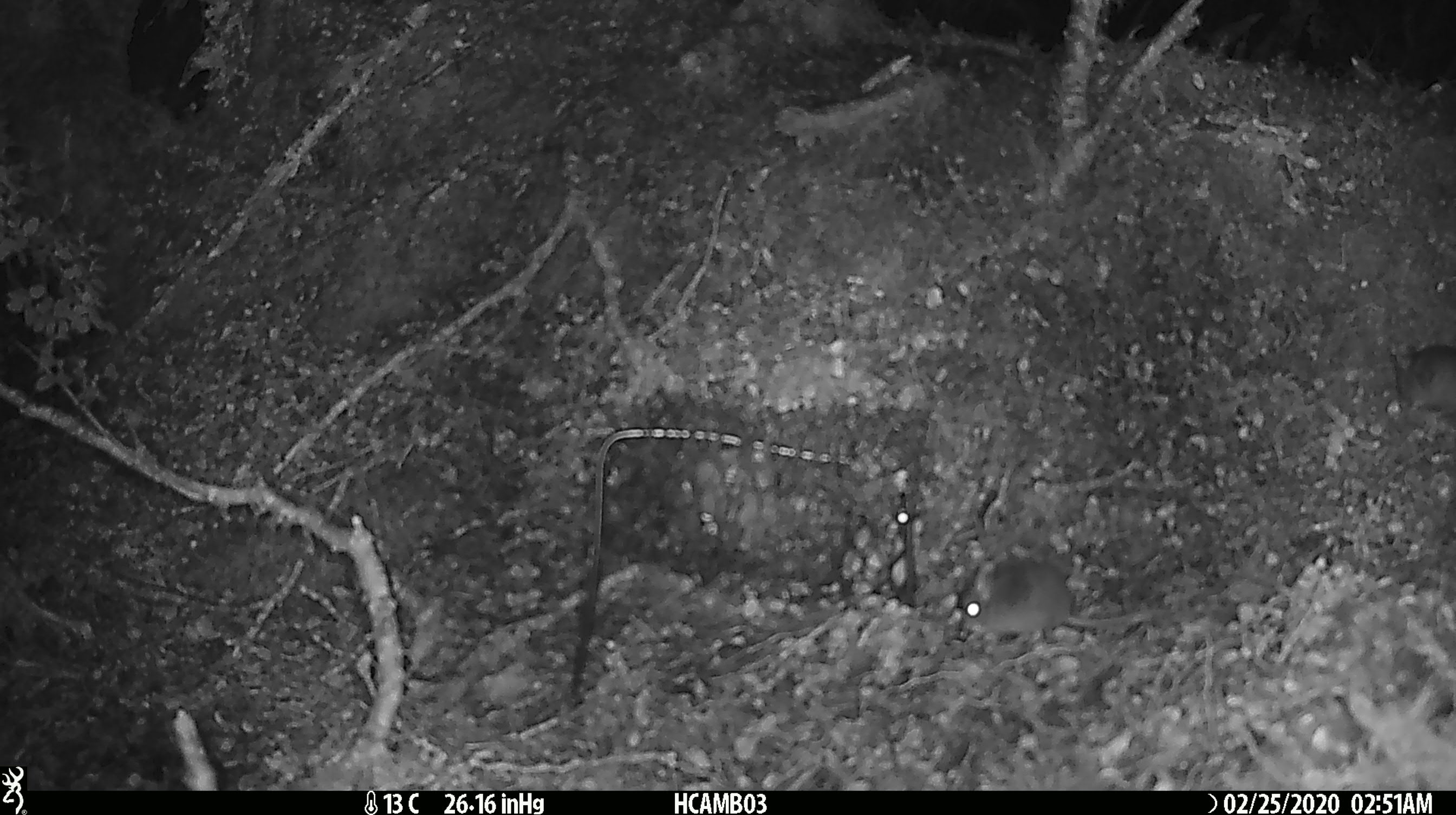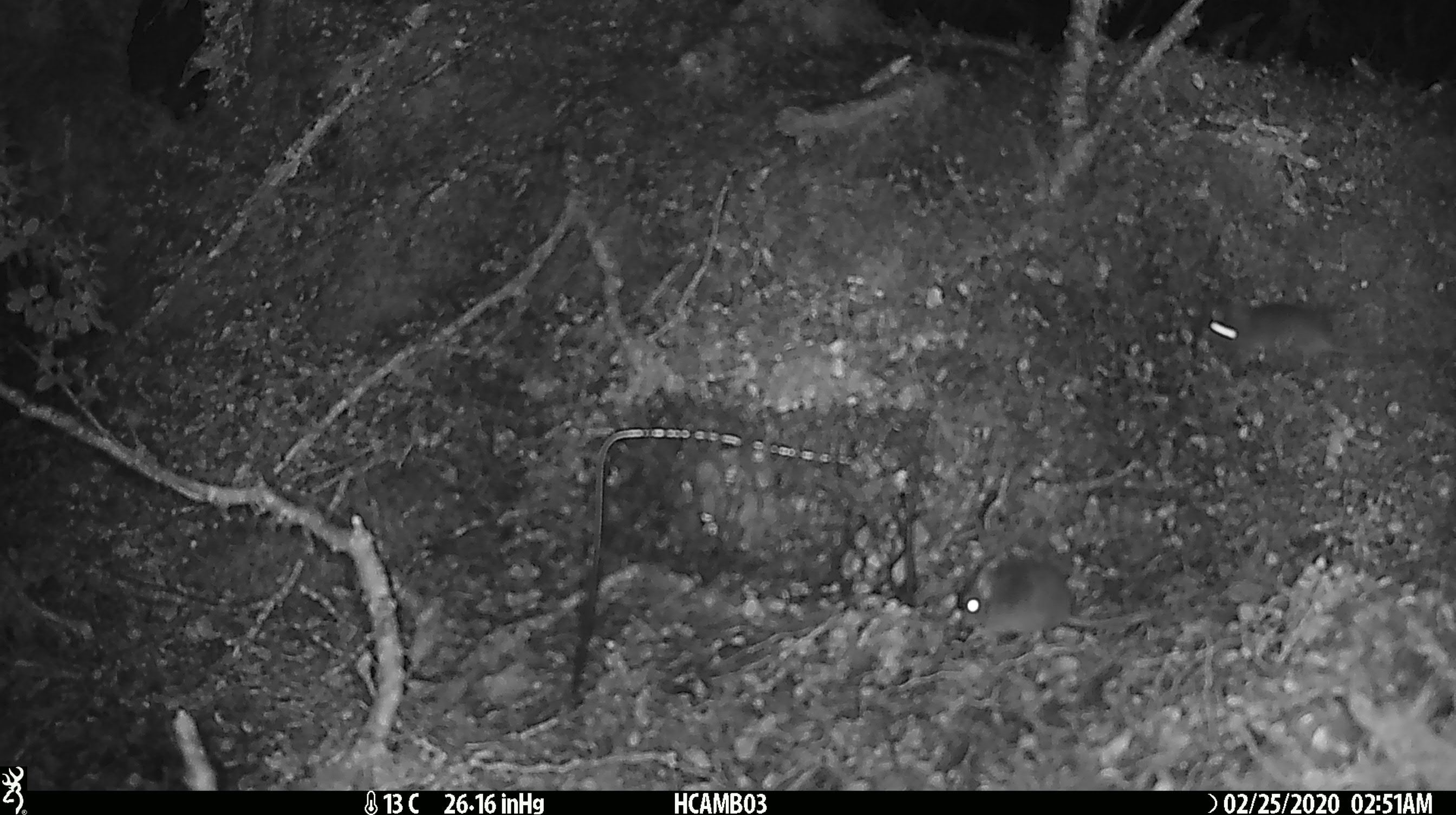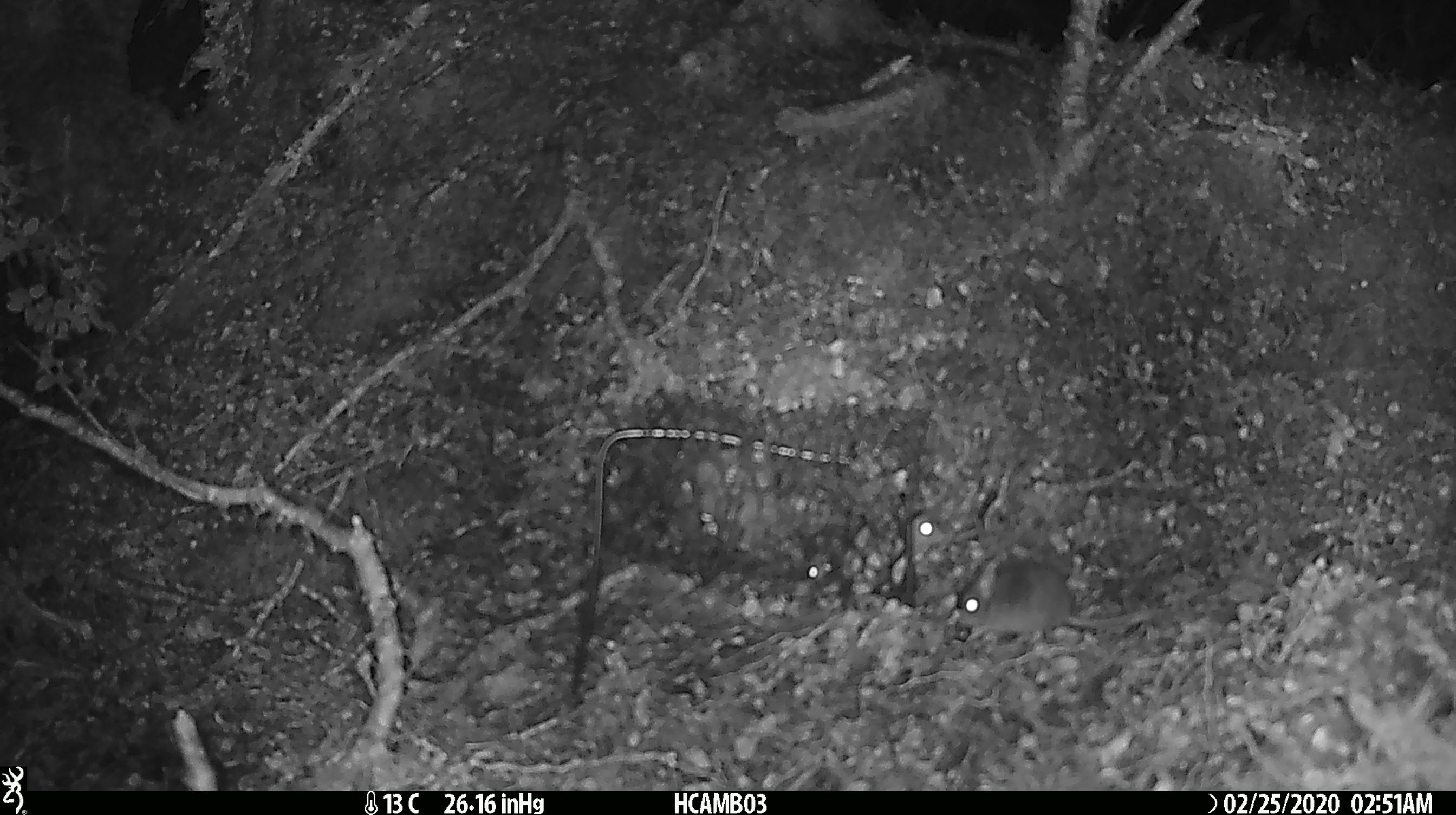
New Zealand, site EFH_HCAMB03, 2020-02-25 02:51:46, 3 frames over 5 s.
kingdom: Animalia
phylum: Chordata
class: Mammalia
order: Rodentia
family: Muridae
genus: Mus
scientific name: Mus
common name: mouse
Mouse (Mus).